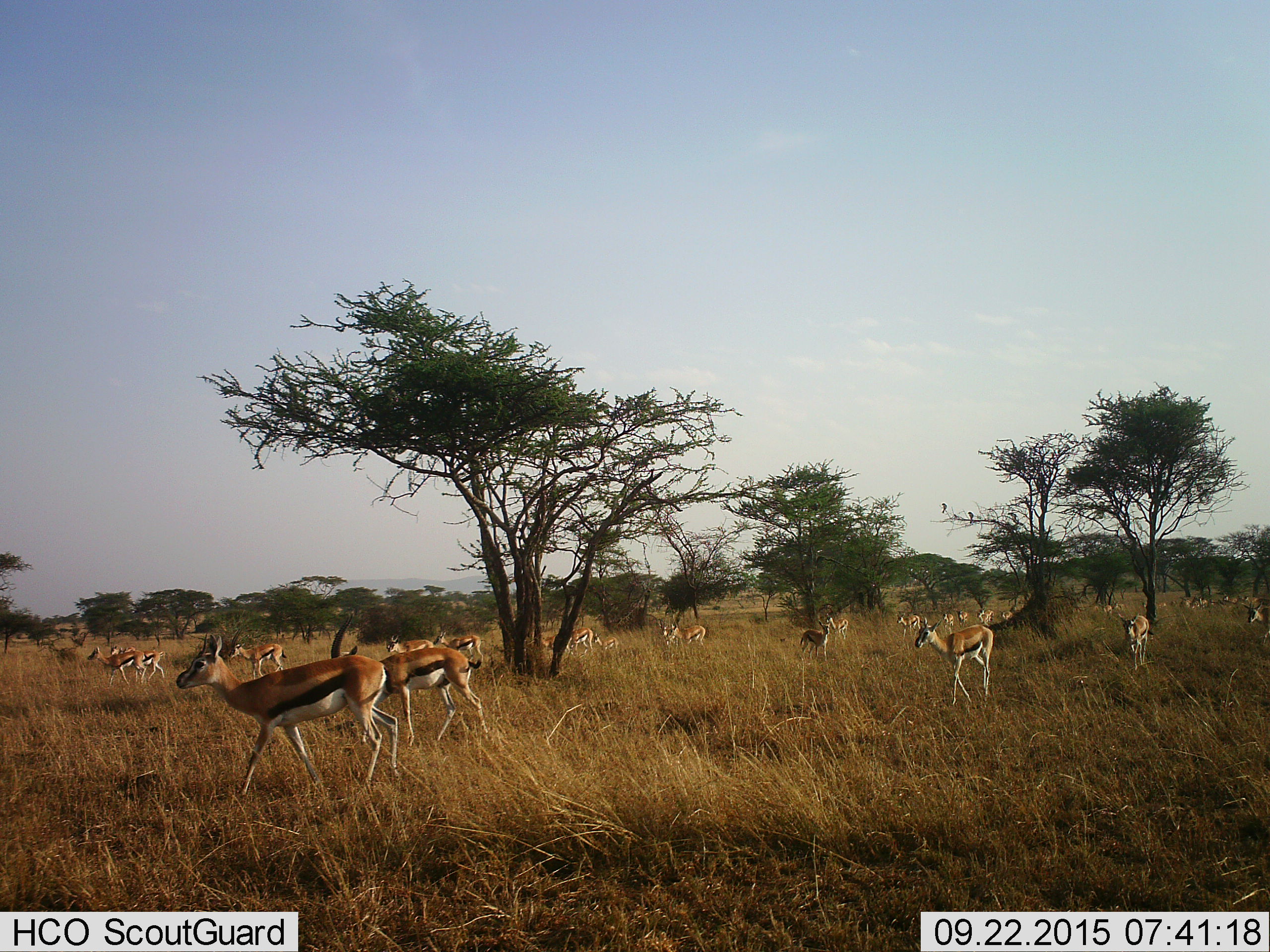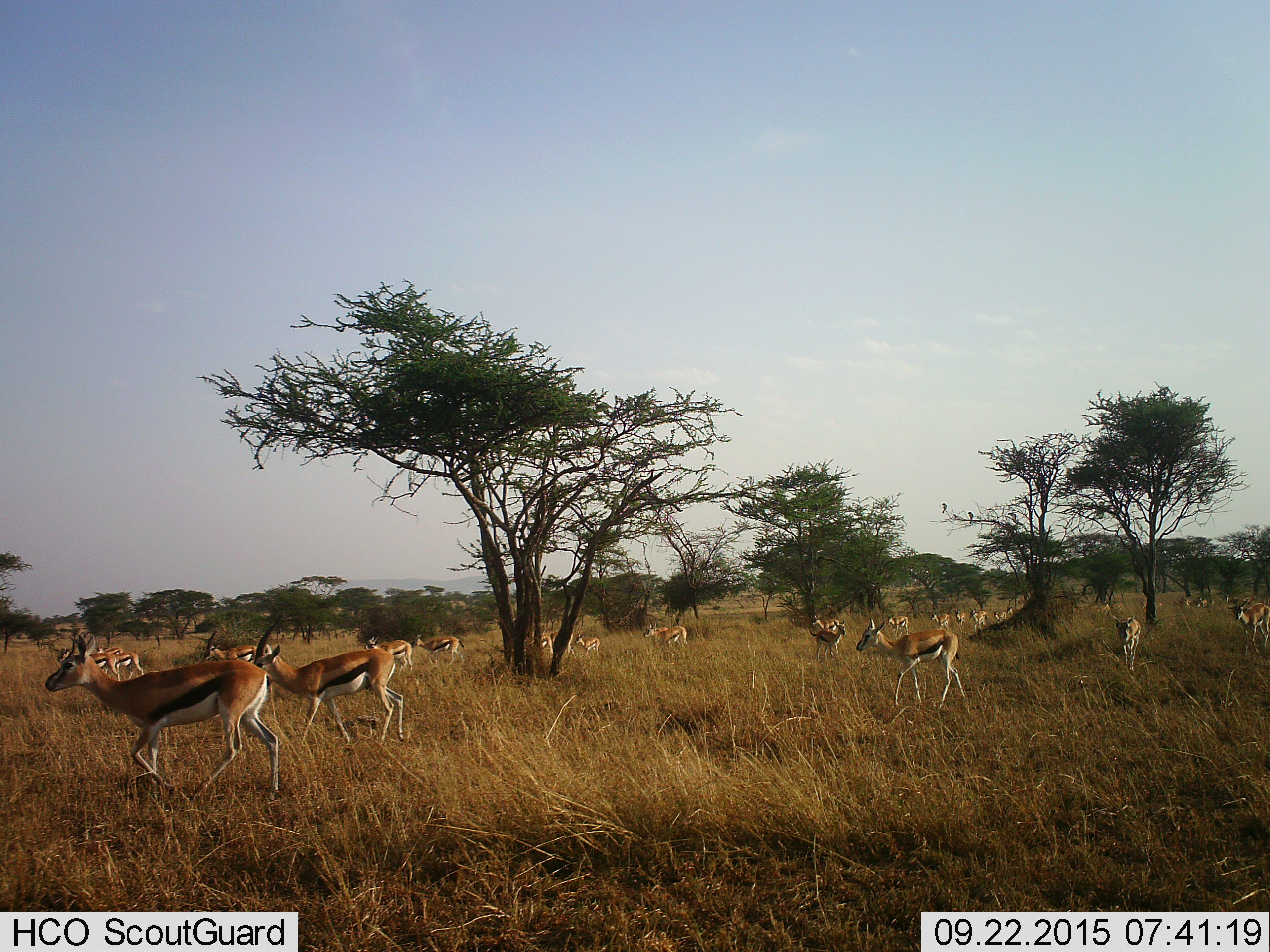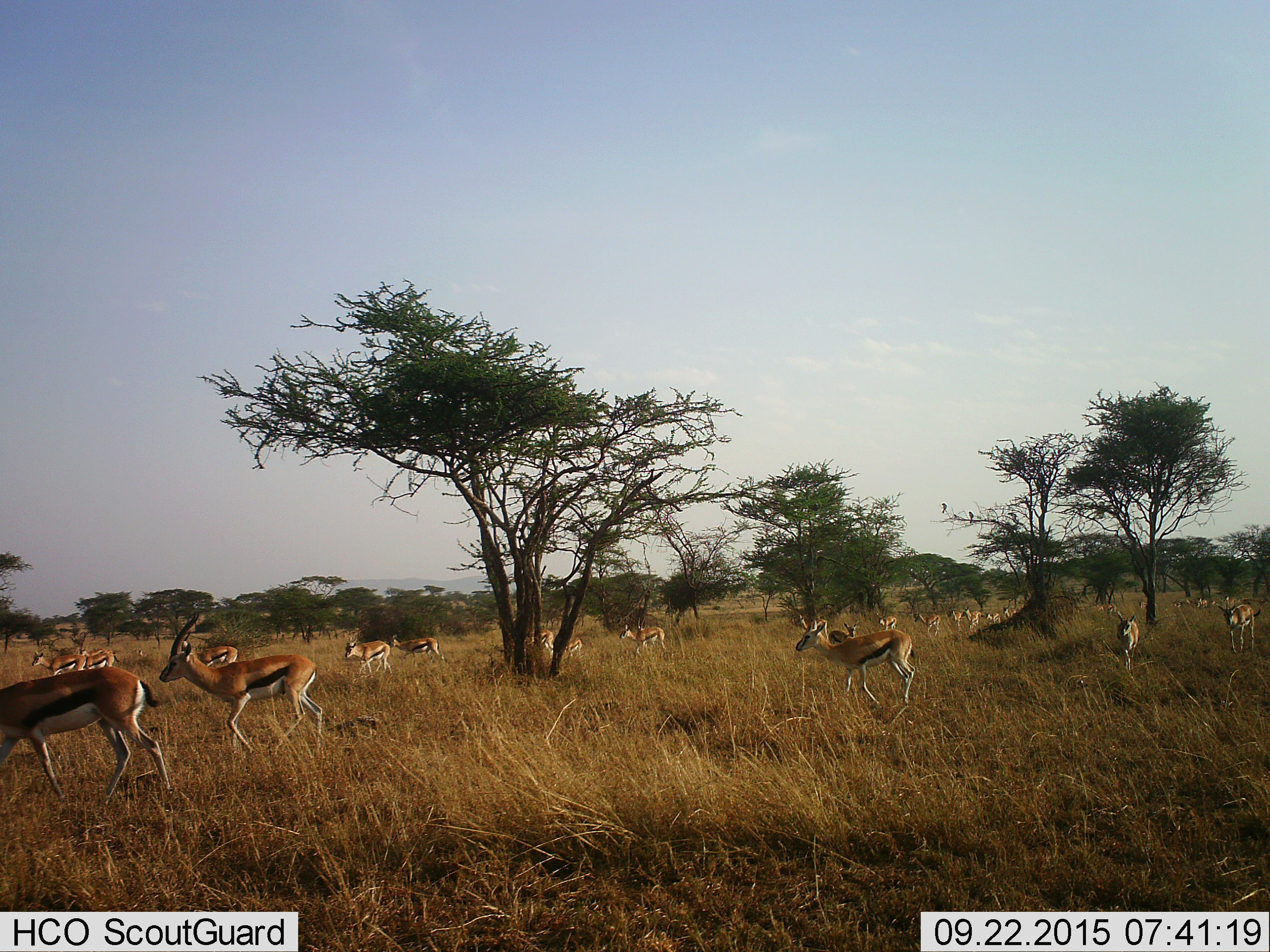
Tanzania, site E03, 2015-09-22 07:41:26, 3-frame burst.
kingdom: Animalia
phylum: Chordata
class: Mammalia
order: Artiodactyla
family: Bovidae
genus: Eudorcas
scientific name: Eudorcas thomsonii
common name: thomson's gazelle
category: gazellethomsons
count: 11-50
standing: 20%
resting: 10%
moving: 100%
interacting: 15%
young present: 50%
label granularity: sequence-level